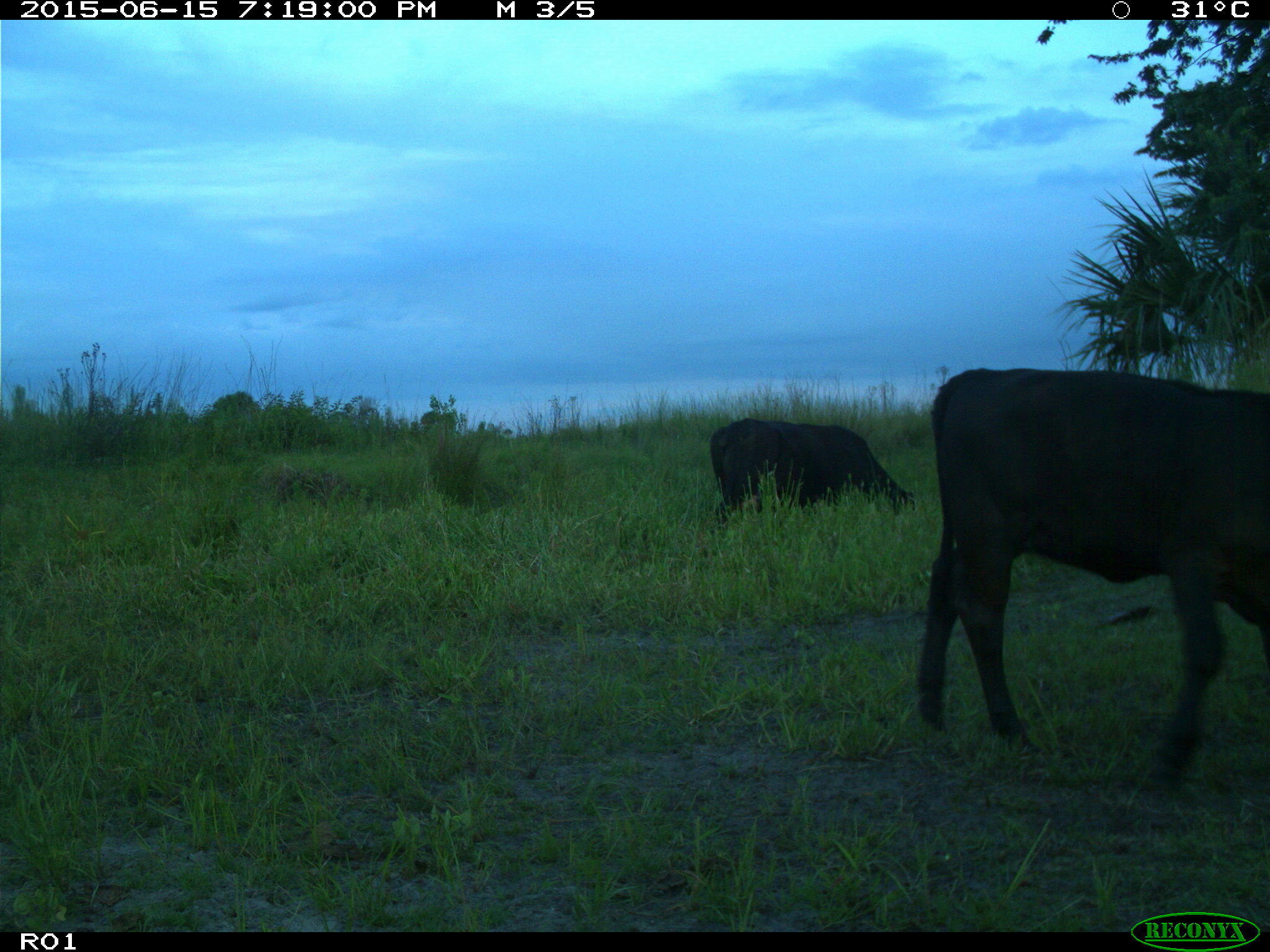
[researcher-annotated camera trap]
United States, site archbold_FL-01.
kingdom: Animalia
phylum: Chordata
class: Mammalia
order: Artiodactyla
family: Bovidae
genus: Bos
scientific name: Bos taurus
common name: domestic cow